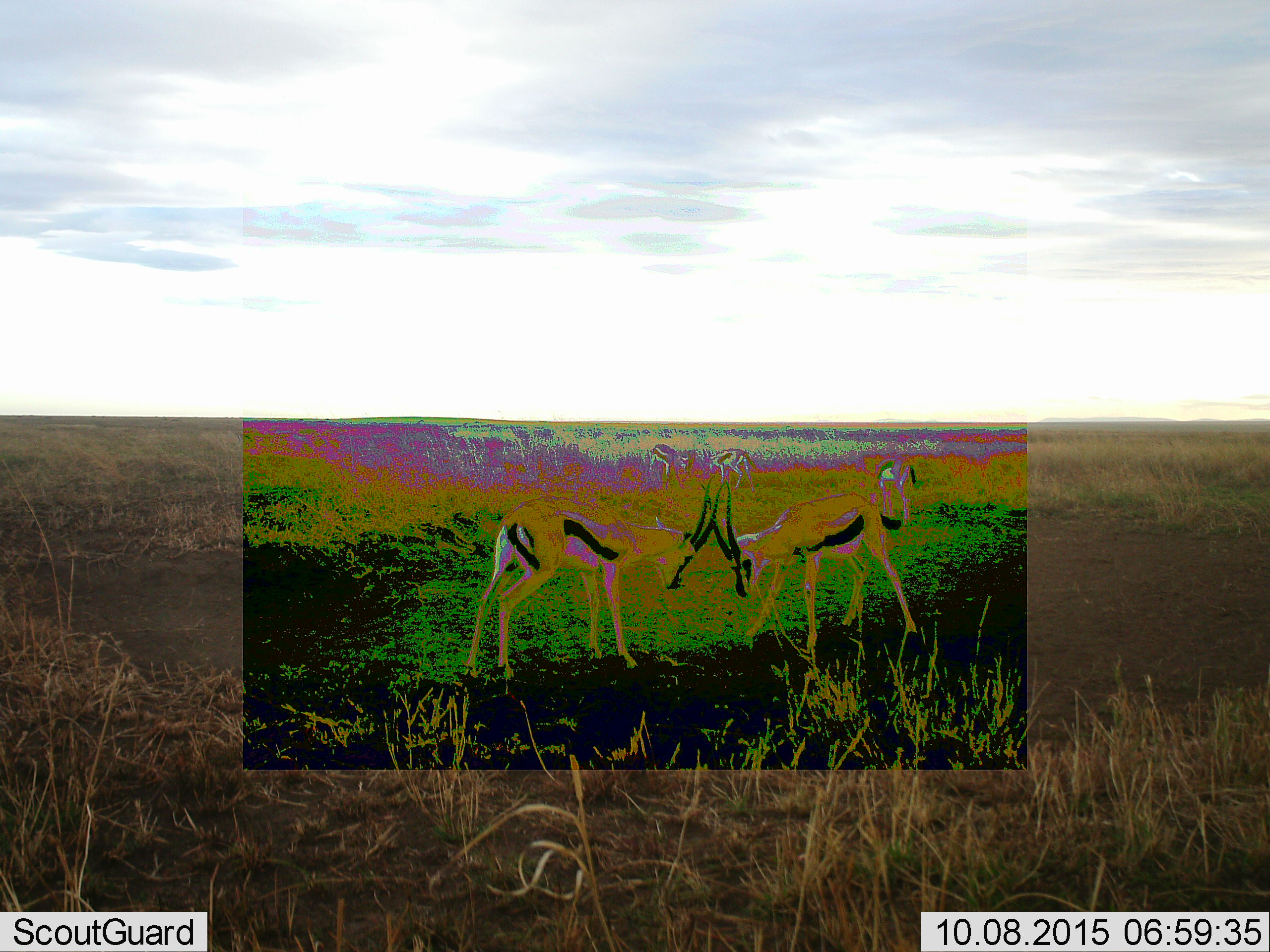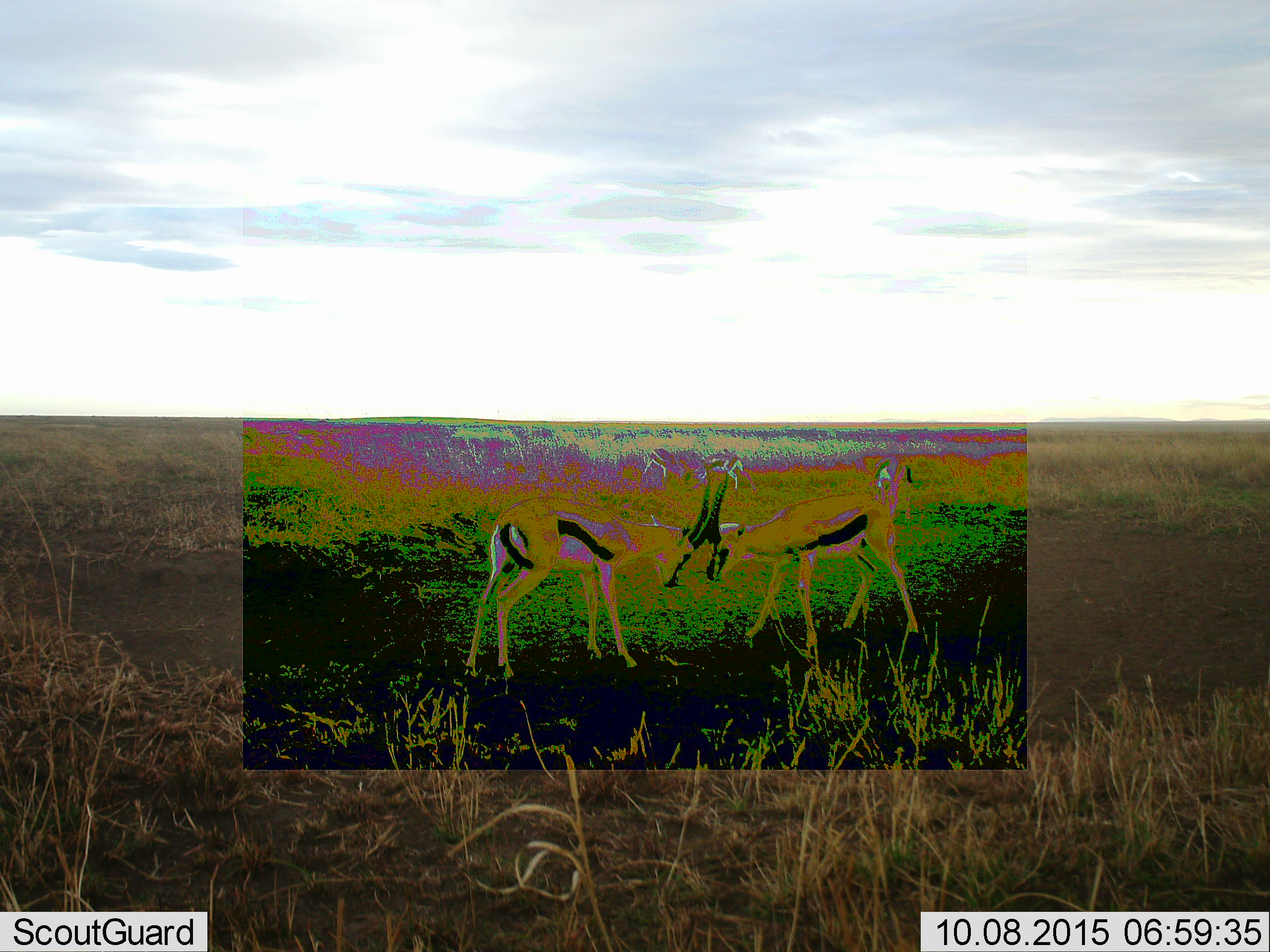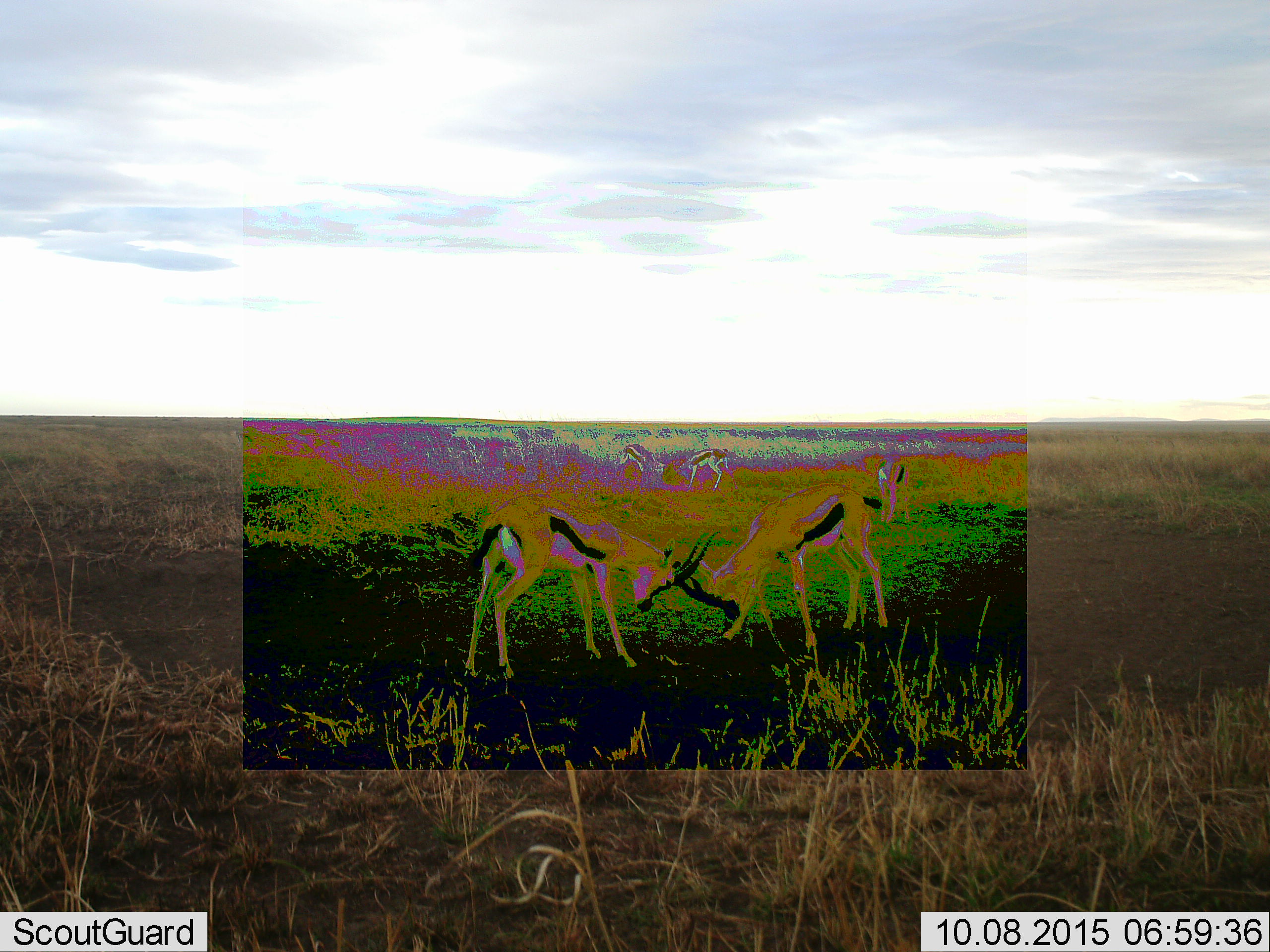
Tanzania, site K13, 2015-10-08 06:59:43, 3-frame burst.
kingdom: Animalia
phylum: Chordata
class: Mammalia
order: Artiodactyla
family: Bovidae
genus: Eudorcas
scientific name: Eudorcas thomsonii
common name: thomson's gazelle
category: gazellethomsons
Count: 5.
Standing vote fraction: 56%.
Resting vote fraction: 0%.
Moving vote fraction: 11%.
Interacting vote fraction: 89%.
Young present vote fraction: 0%.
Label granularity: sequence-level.